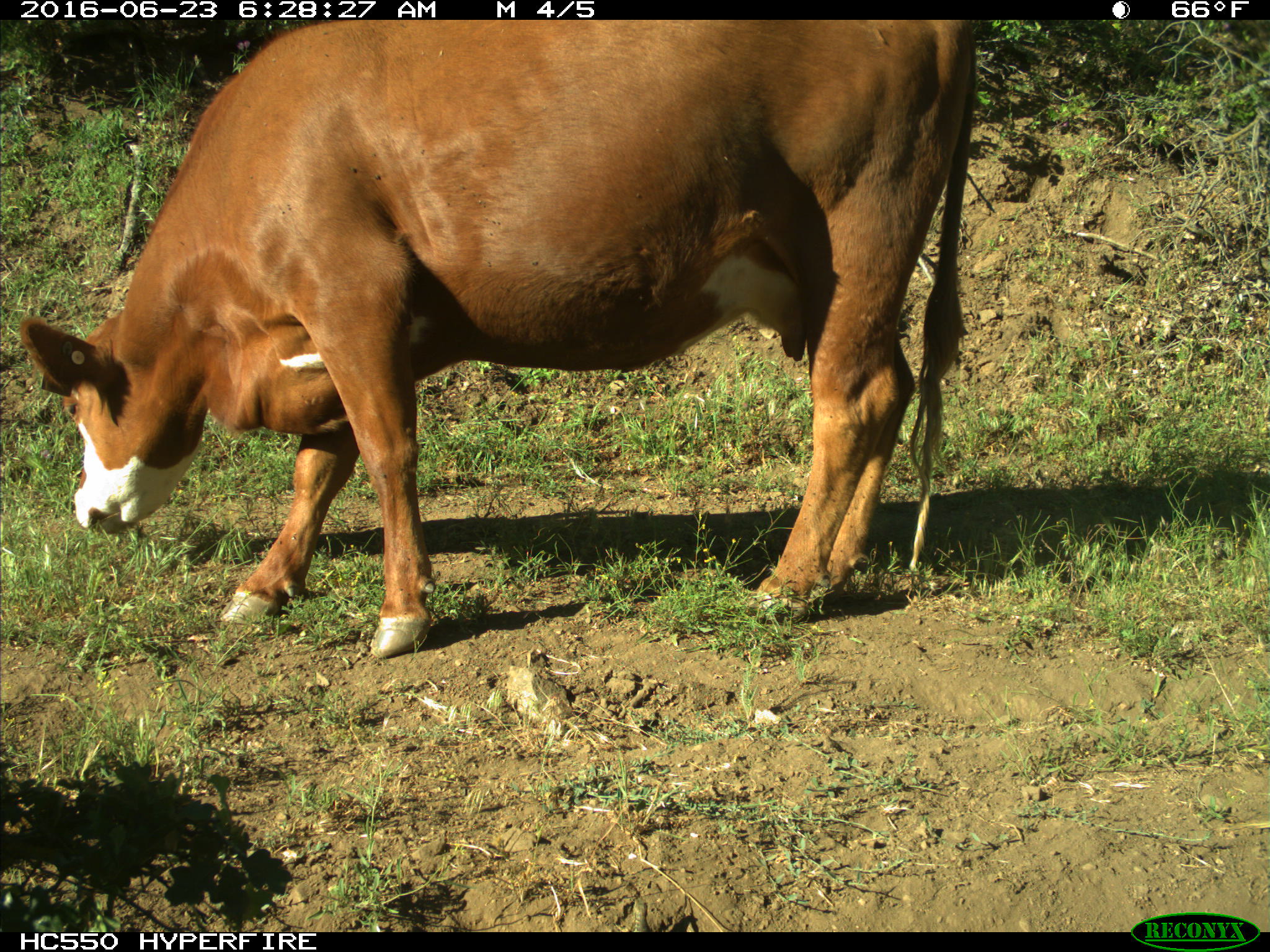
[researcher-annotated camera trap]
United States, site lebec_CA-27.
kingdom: Animalia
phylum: Chordata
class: Mammalia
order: Artiodactyla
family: Bovidae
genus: Bos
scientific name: Bos taurus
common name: domestic cow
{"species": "Bos taurus (domestic cow)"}